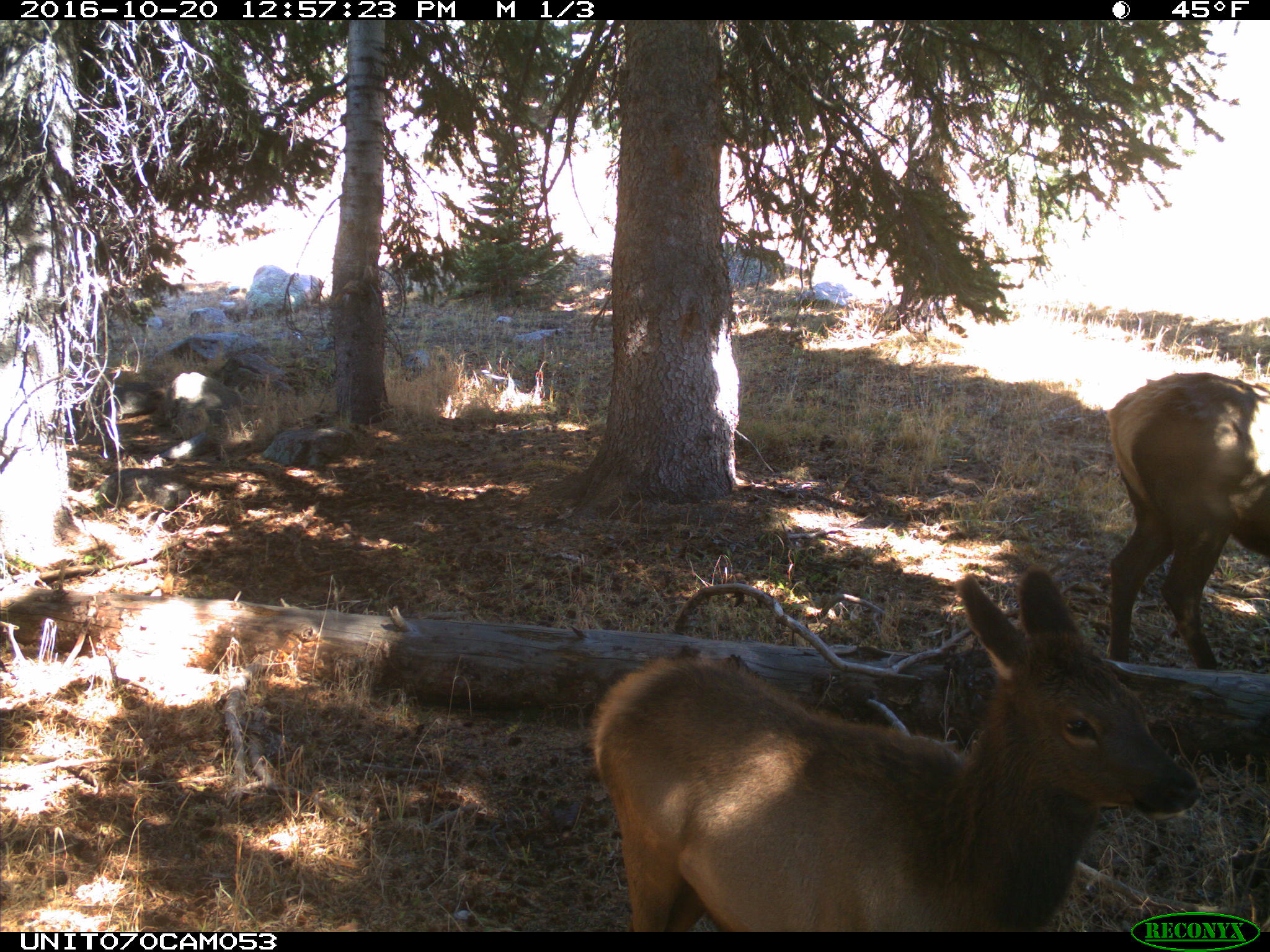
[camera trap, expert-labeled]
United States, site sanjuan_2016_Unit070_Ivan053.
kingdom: Animalia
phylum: Chordata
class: Mammalia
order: Artiodactyla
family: Cervidae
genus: Cervus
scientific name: Cervus elaphus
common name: red deer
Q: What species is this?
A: Cervus elaphus (red deer).